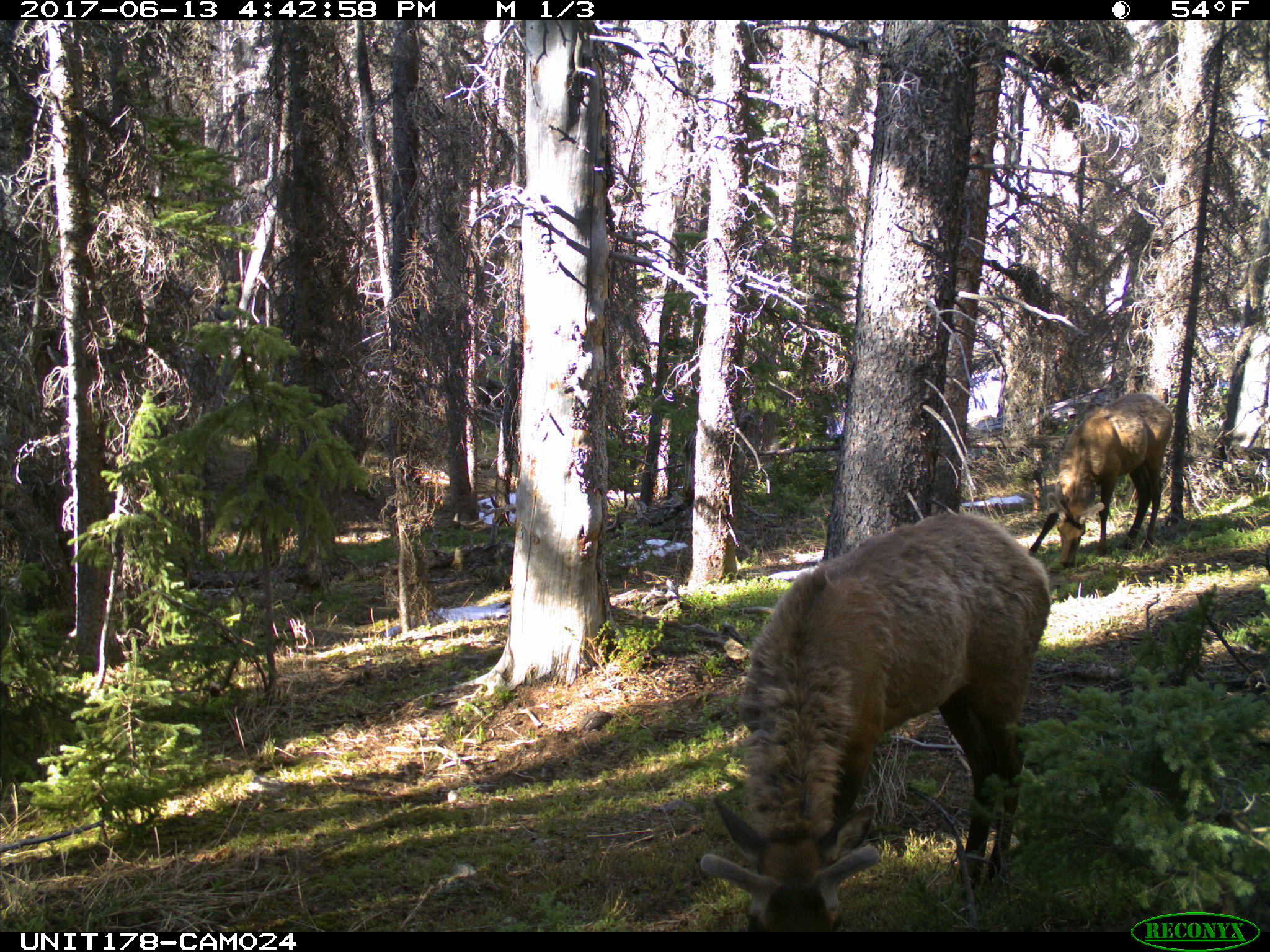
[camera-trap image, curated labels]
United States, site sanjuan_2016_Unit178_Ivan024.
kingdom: Animalia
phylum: Chordata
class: Mammalia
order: Artiodactyla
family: Cervidae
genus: Cervus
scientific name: Cervus elaphus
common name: red deer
Cervus elaphus (red deer).